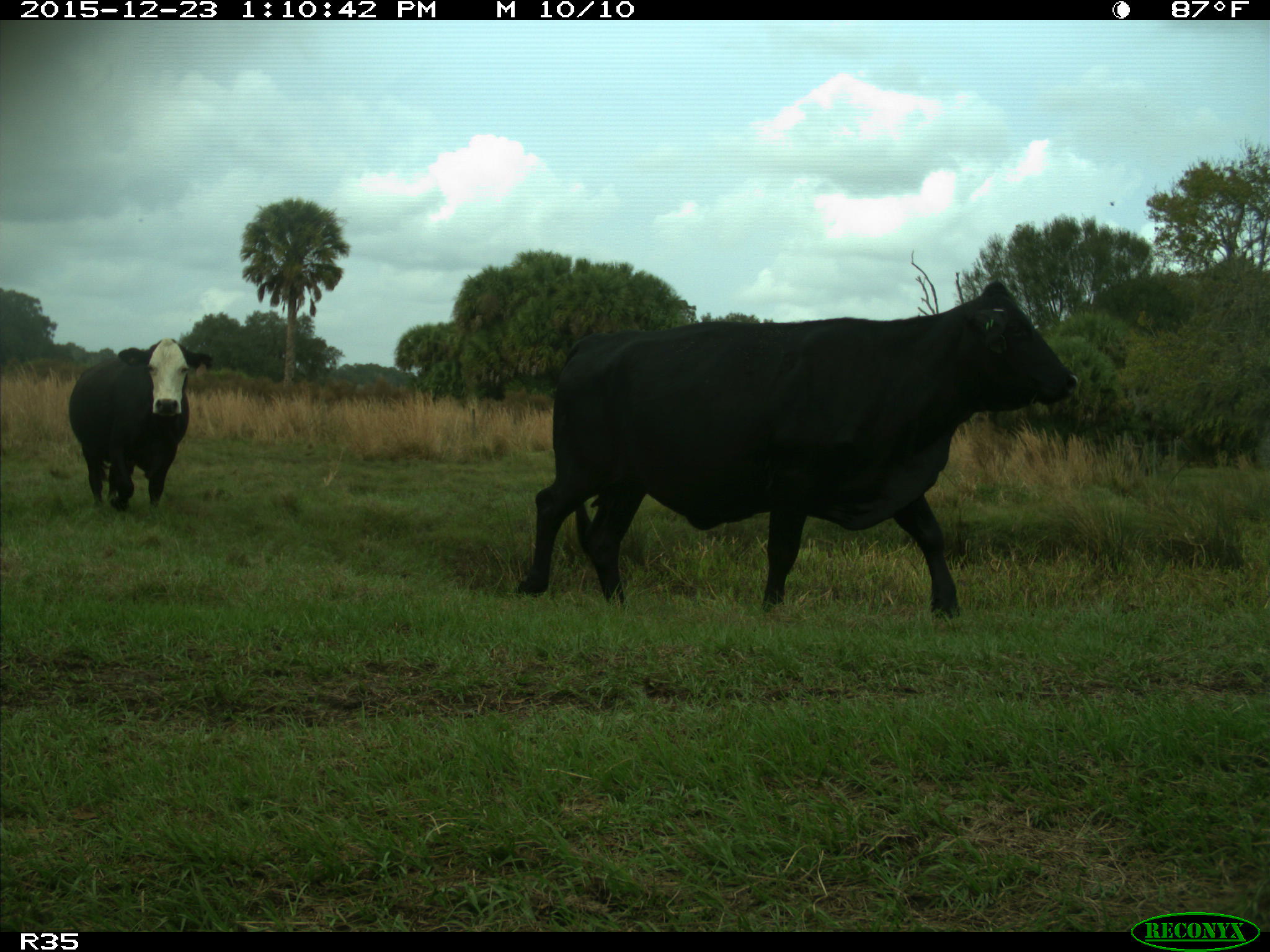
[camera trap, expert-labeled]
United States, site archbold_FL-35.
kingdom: Animalia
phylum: Chordata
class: Mammalia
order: Artiodactyla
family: Bovidae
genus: Bos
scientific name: Bos taurus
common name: domestic cow